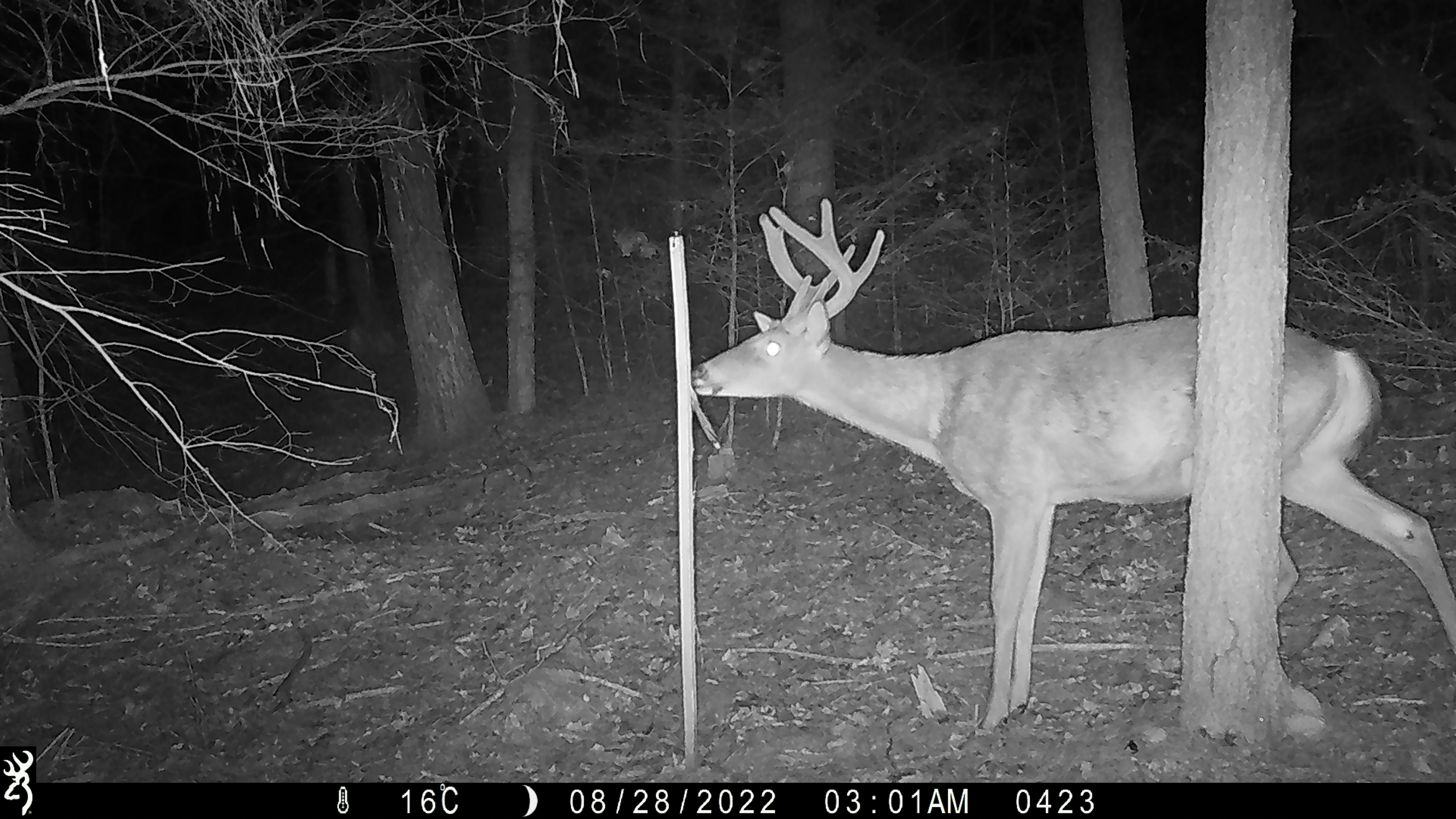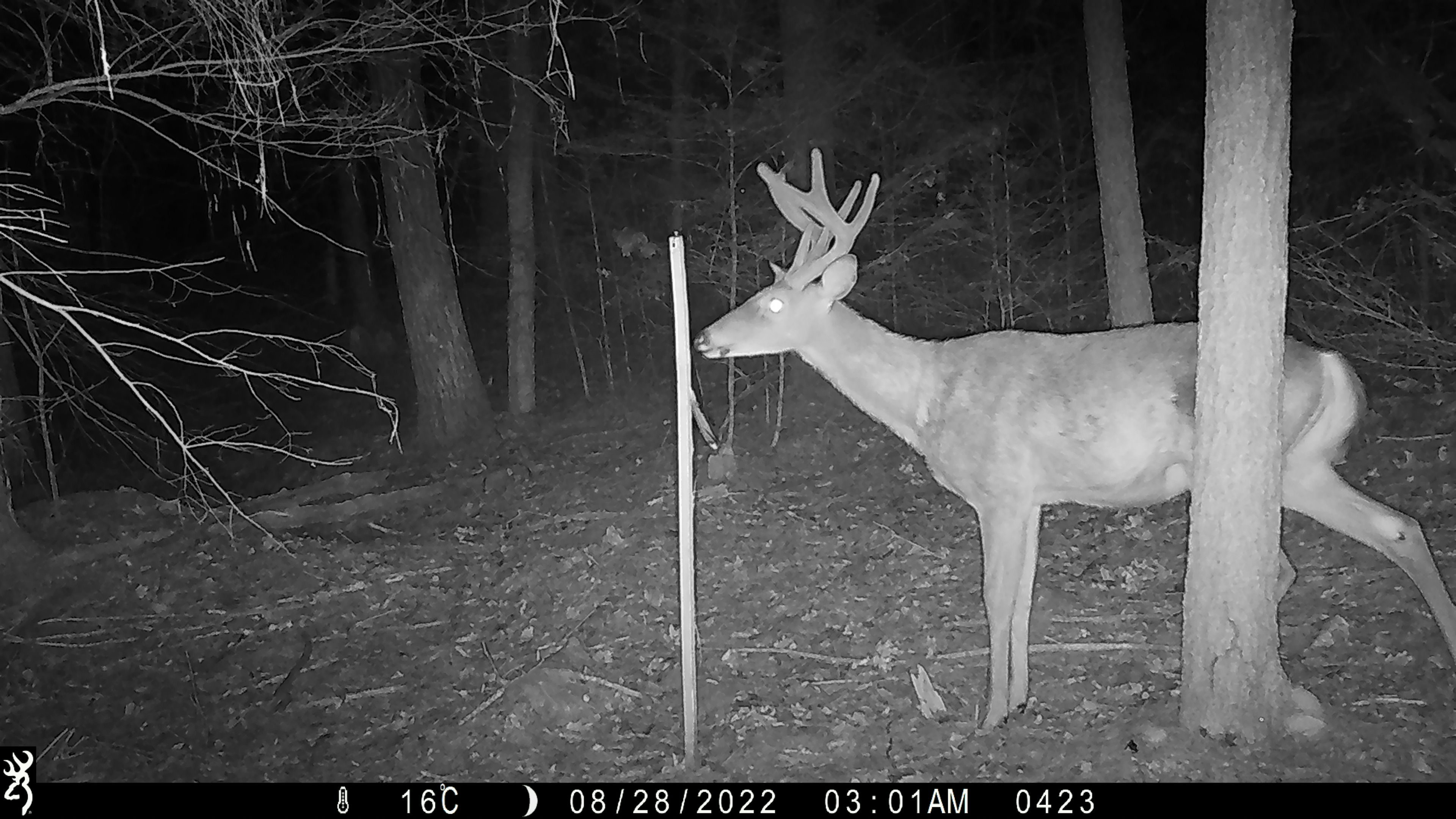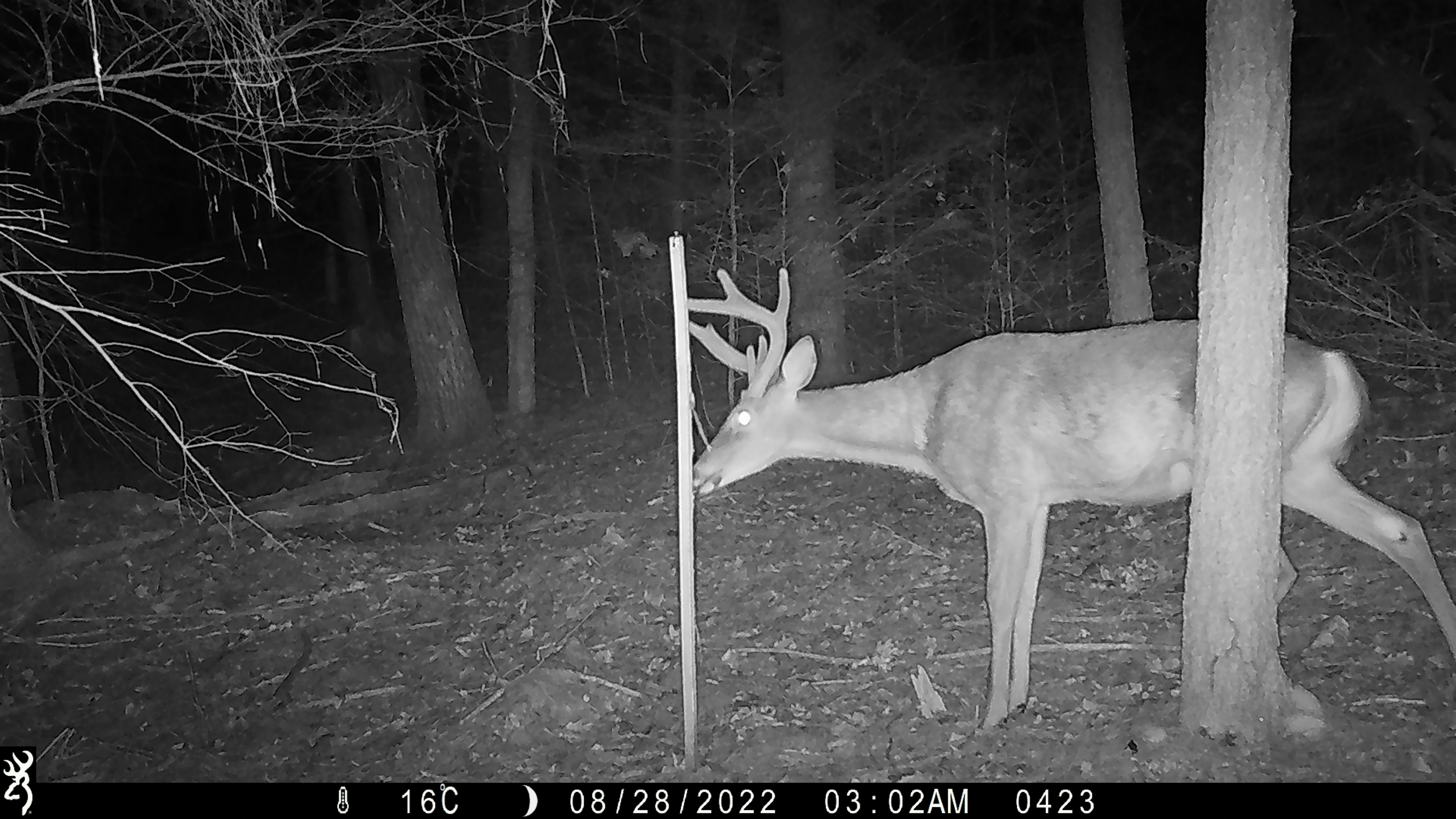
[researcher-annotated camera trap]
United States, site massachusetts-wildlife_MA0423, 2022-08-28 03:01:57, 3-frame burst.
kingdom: Animalia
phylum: Chordata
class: Mammalia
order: Artiodactyla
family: Cervidae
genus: Odocoileus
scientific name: Odocoileus virginianus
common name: white-tailed deer